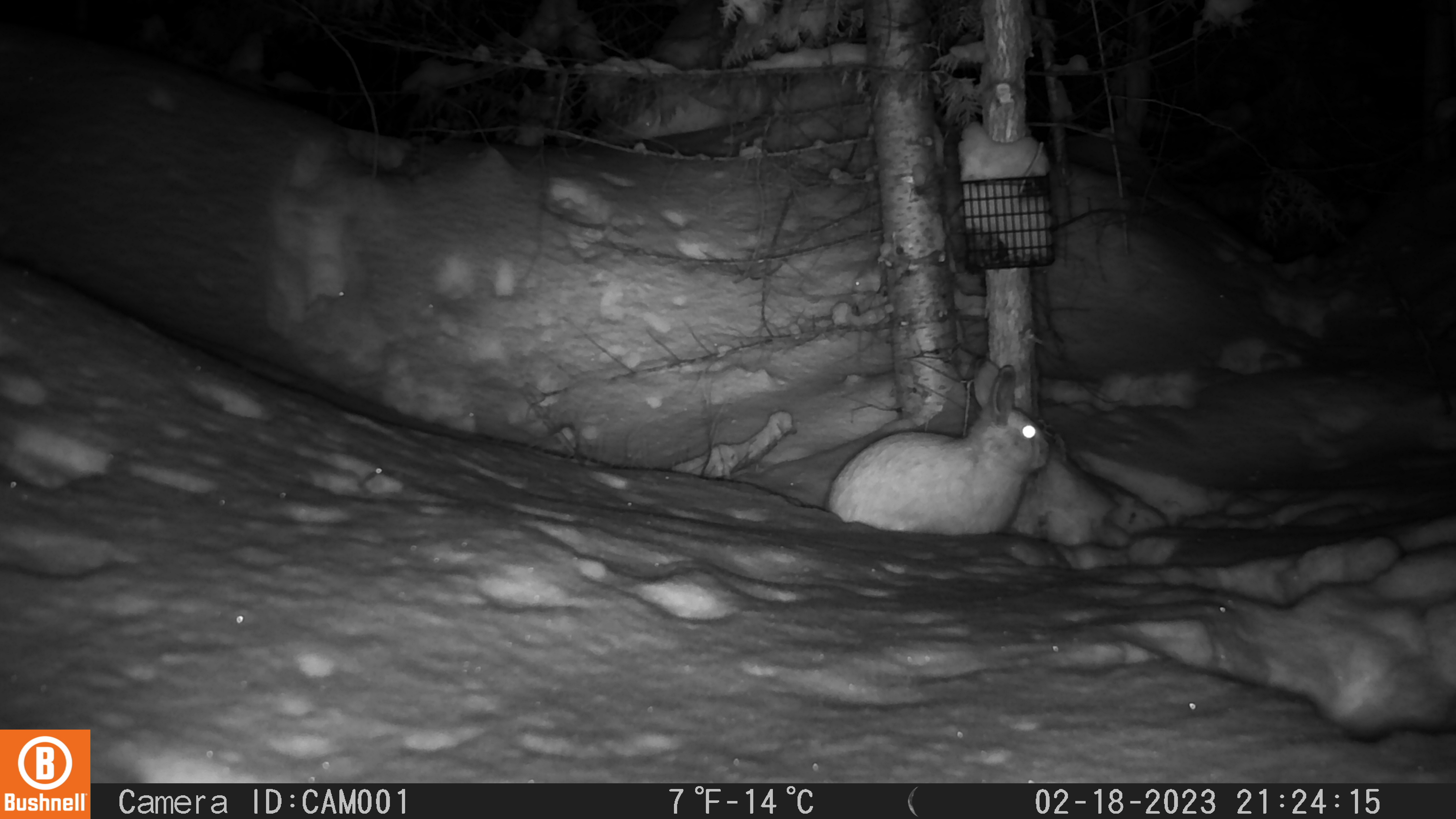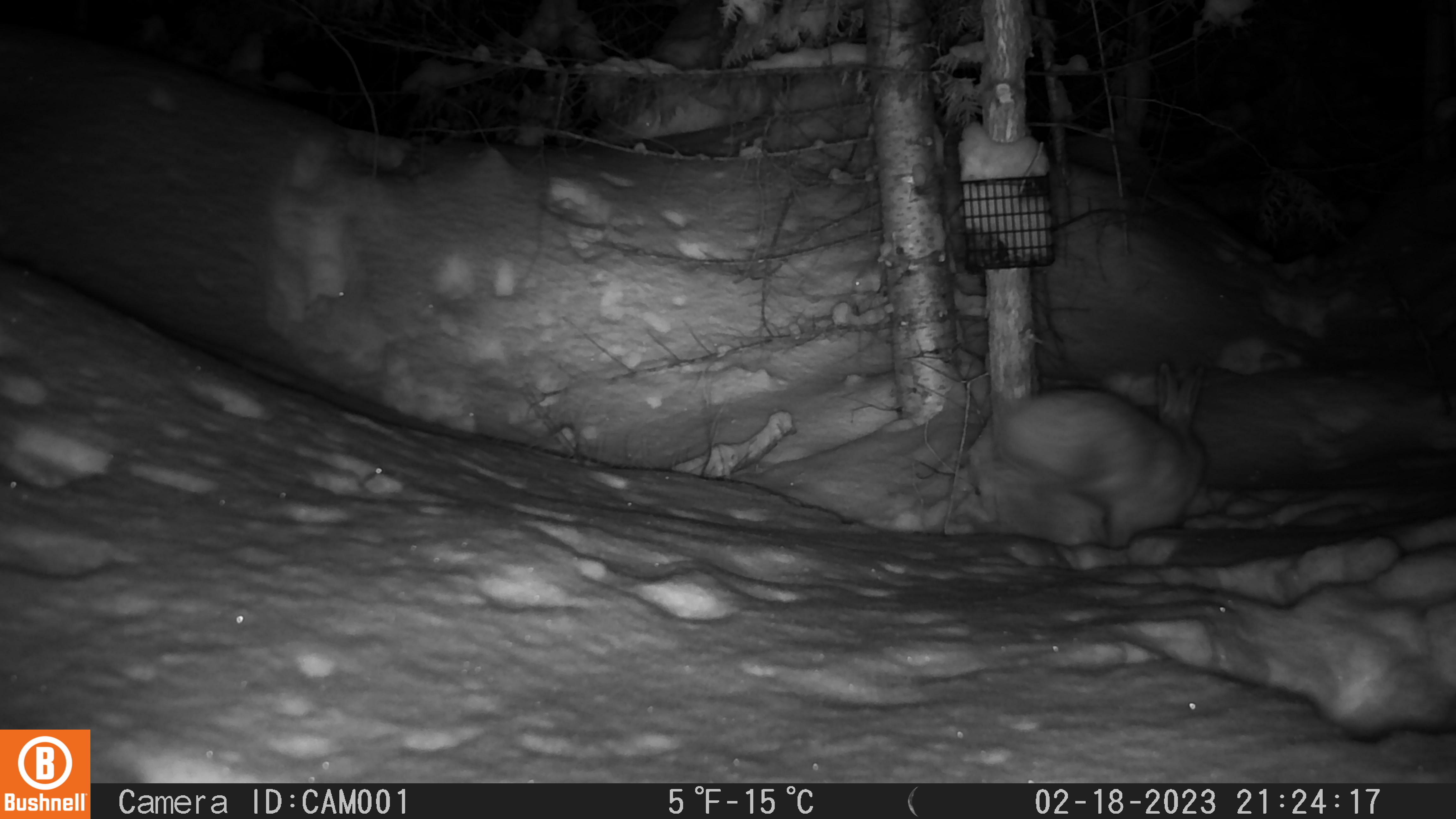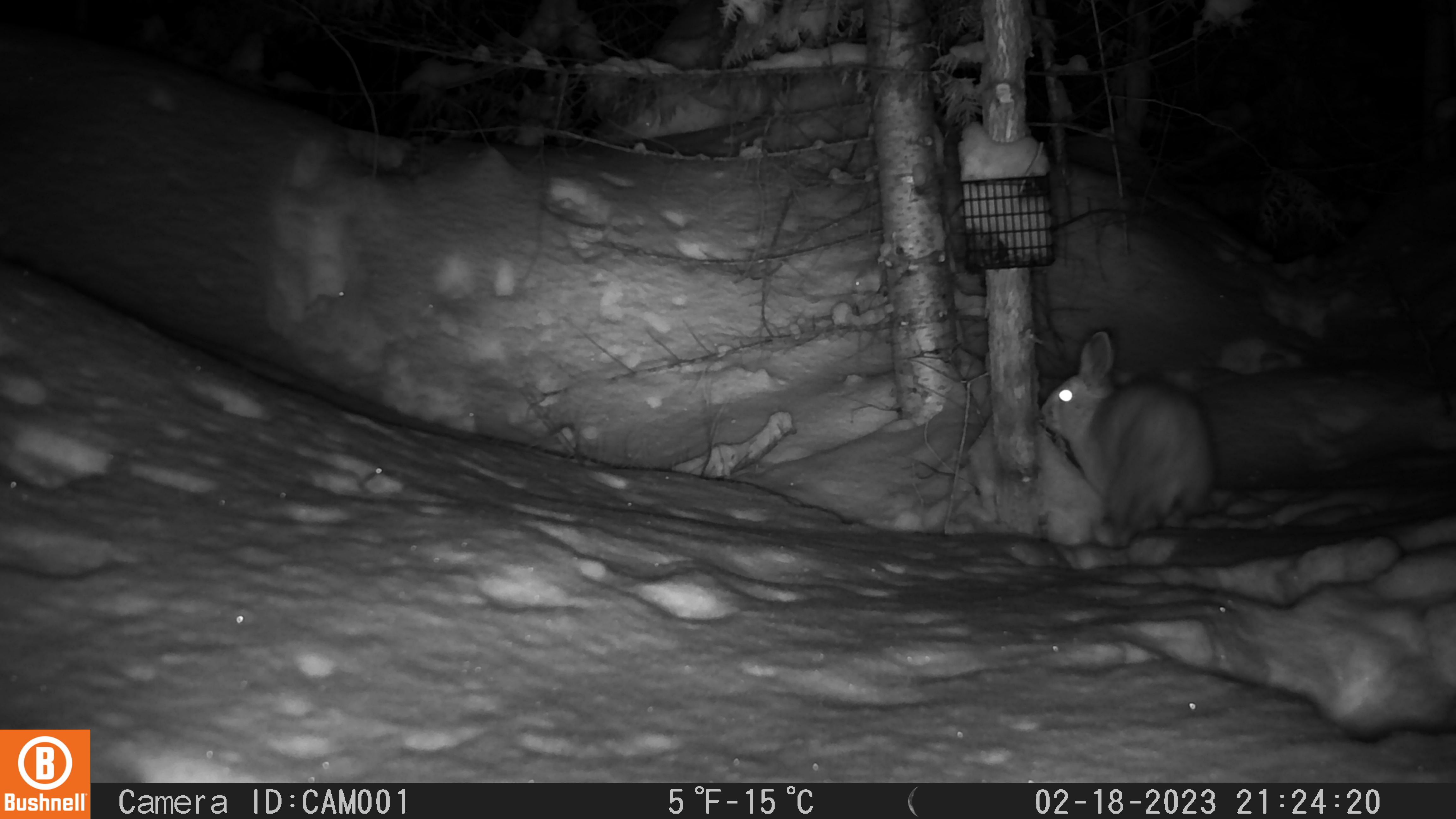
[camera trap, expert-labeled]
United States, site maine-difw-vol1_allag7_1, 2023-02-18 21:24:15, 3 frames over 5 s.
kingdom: Animalia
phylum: Chordata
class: Mammalia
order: Lagomorpha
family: Leporidae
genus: Lepus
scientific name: Lepus americanus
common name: snowshoe hare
Snowshoe hare (Lepus americanus).